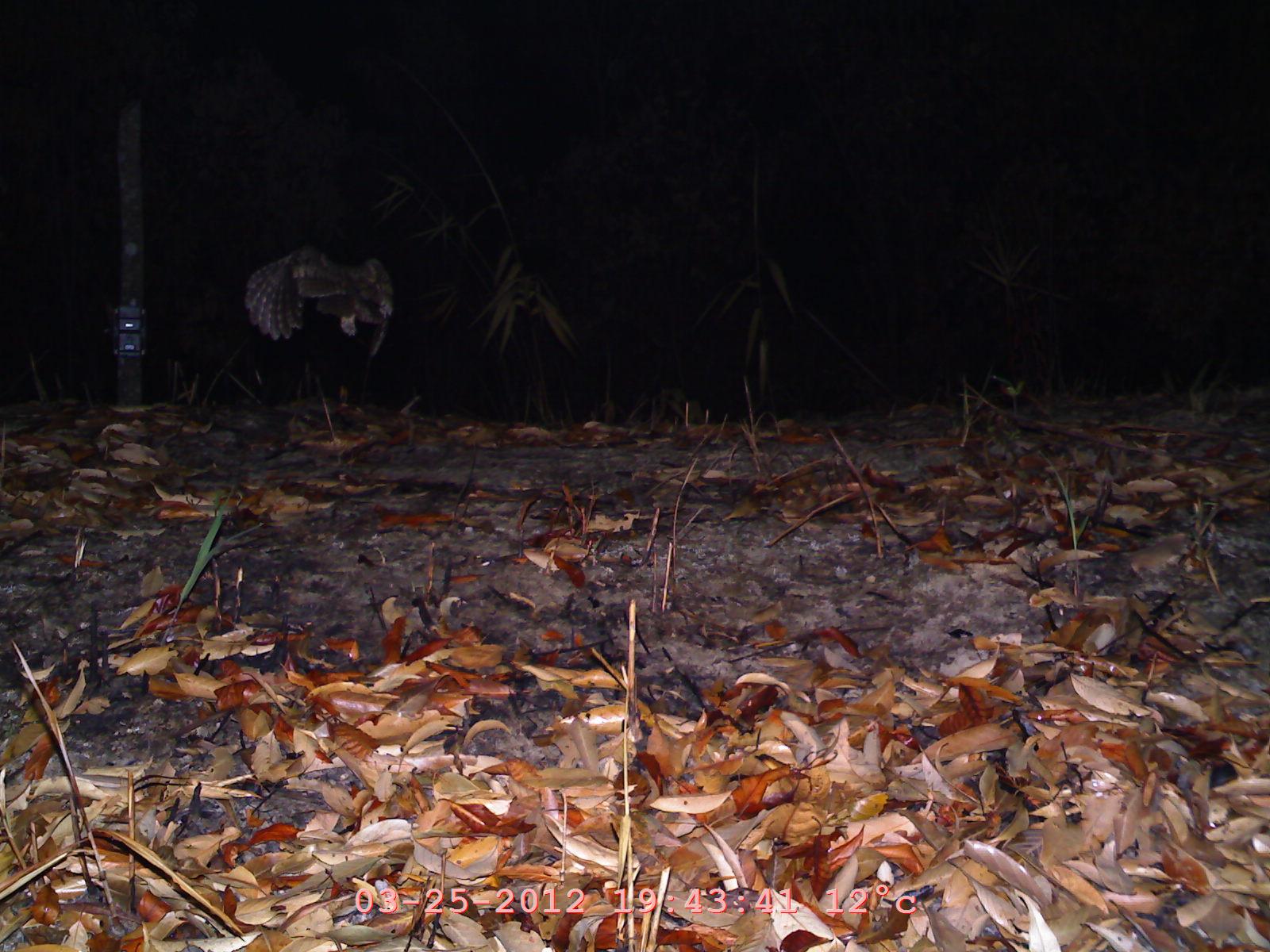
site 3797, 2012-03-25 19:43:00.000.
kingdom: Animalia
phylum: Chordata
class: Aves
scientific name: Aves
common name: bird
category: unknown bird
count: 1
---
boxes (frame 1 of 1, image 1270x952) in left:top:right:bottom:
unknown bird: 241:243:396:370